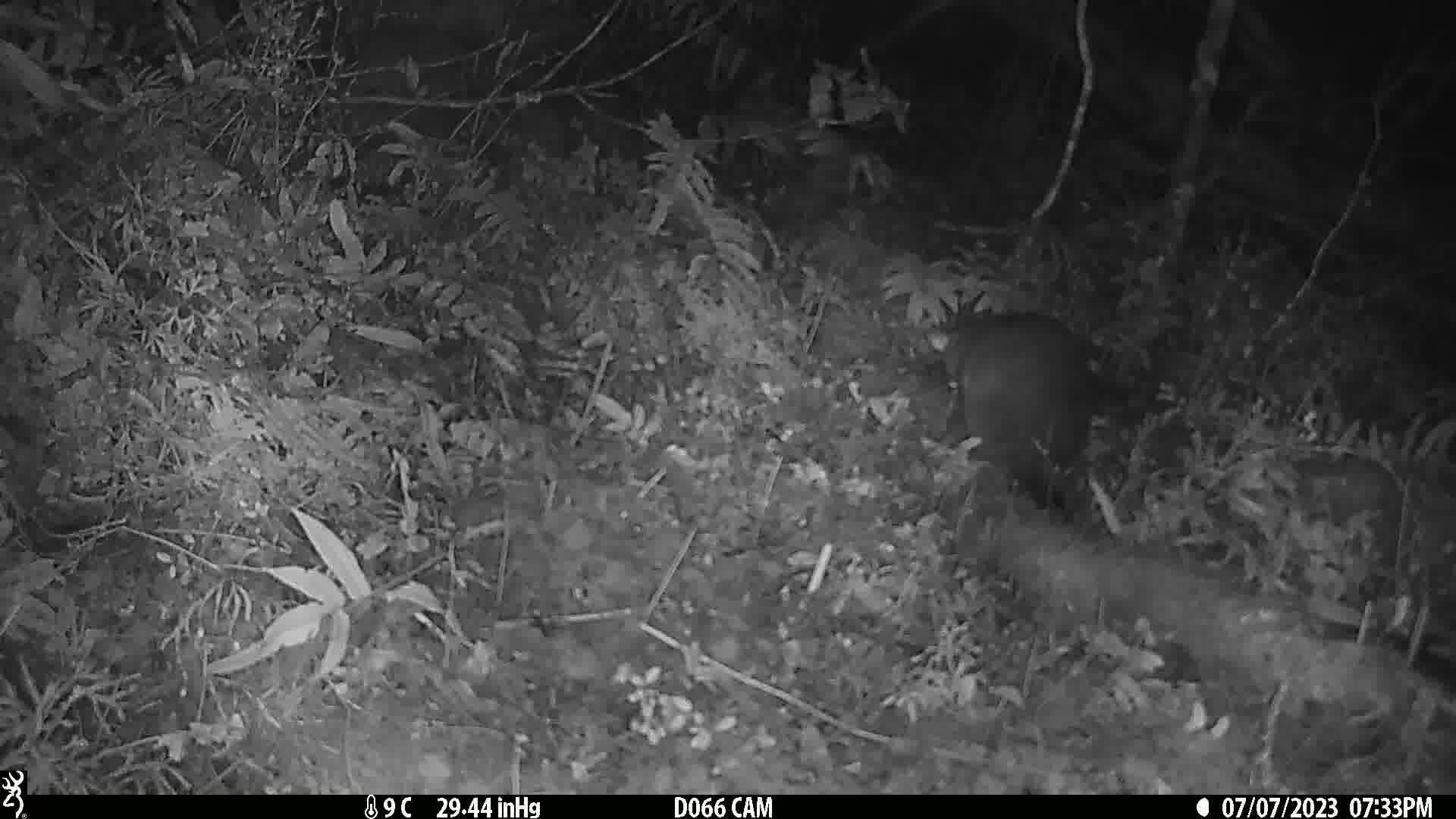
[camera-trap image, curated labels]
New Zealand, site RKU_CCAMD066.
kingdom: Animalia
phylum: Chordata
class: Mammalia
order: Diprotodontia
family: Phalangeridae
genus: Trichosurus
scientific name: Trichosurus vulpecula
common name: common brushtail possum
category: possum